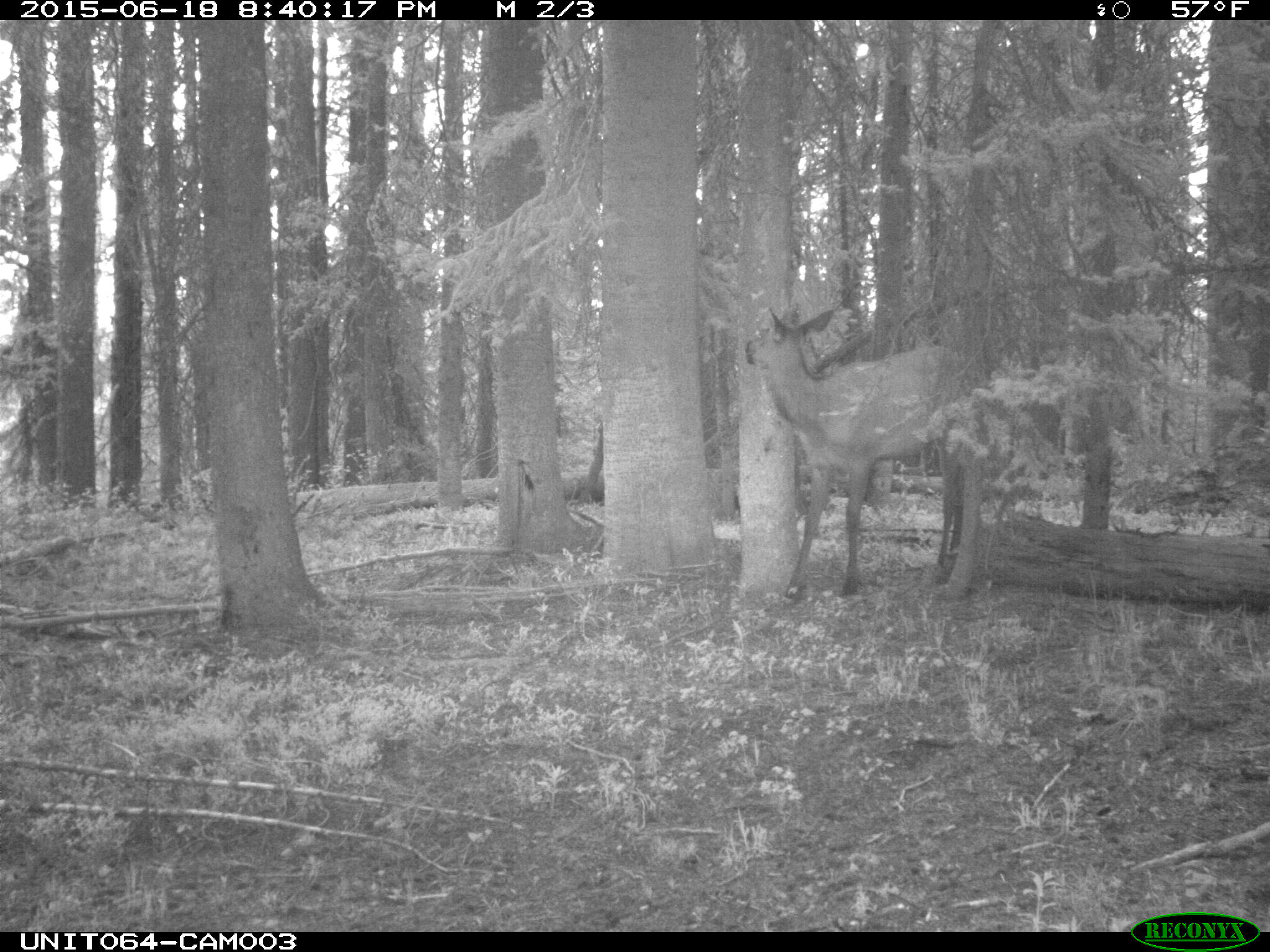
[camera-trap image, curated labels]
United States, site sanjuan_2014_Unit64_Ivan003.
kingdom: Animalia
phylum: Chordata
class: Mammalia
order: Artiodactyla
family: Cervidae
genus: Cervus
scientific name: Cervus elaphus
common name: red deer